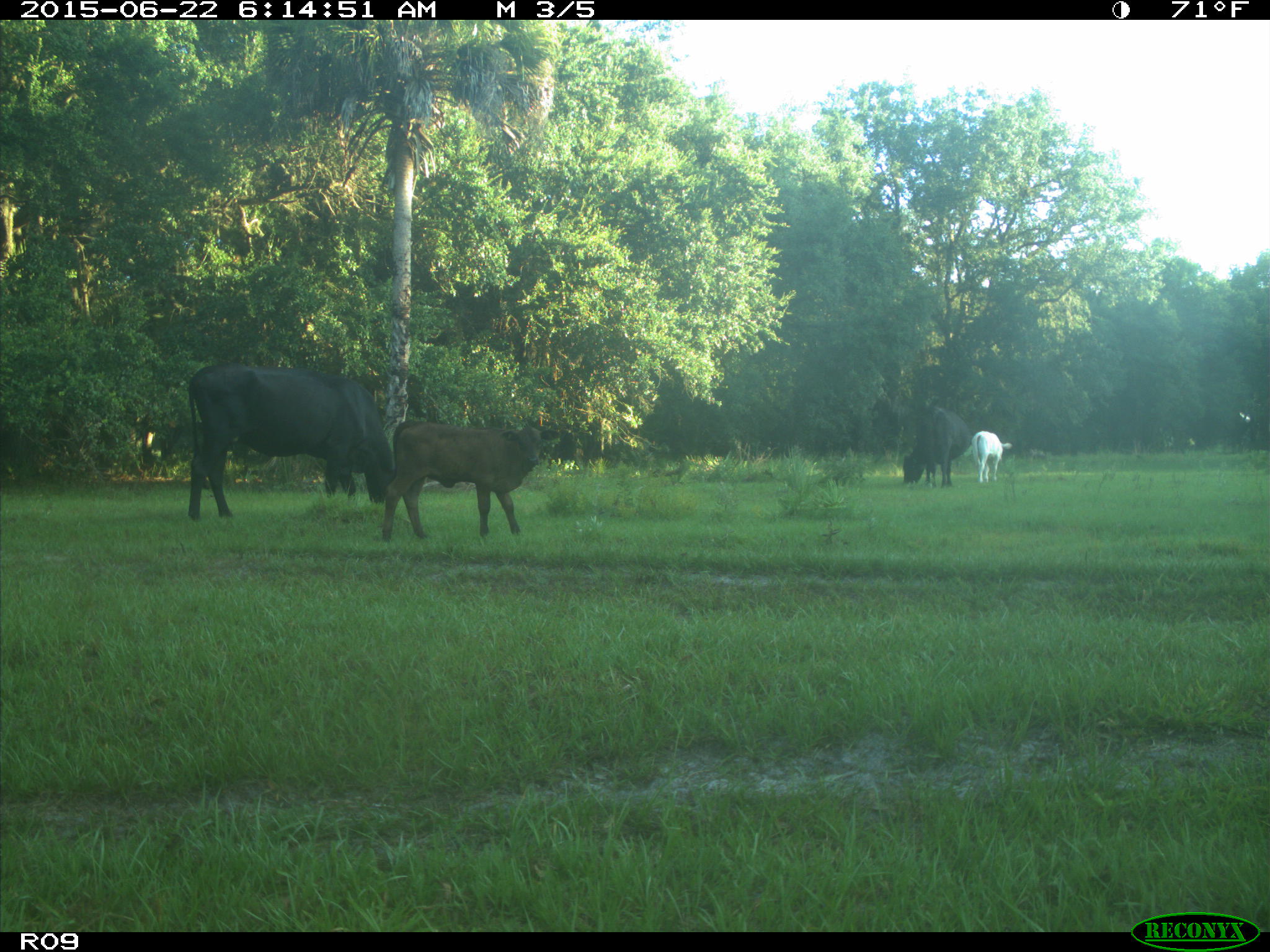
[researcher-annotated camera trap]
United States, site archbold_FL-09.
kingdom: Animalia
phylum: Chordata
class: Mammalia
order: Artiodactyla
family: Bovidae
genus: Bos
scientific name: Bos taurus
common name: domestic cow